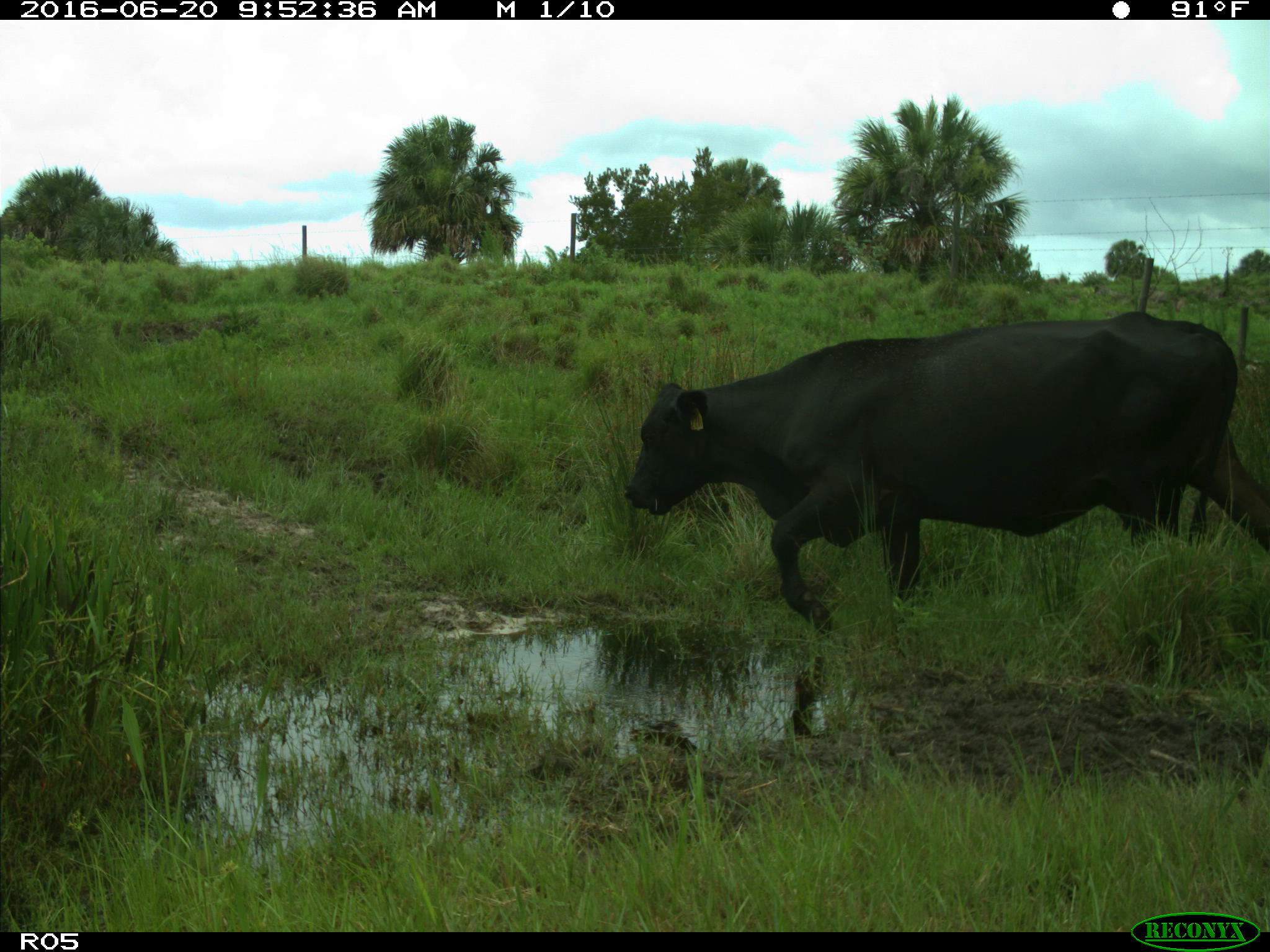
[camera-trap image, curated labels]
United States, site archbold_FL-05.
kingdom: Animalia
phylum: Chordata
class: Mammalia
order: Artiodactyla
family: Bovidae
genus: Bos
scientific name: Bos taurus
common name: domestic cow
Bos taurus (domestic cow).